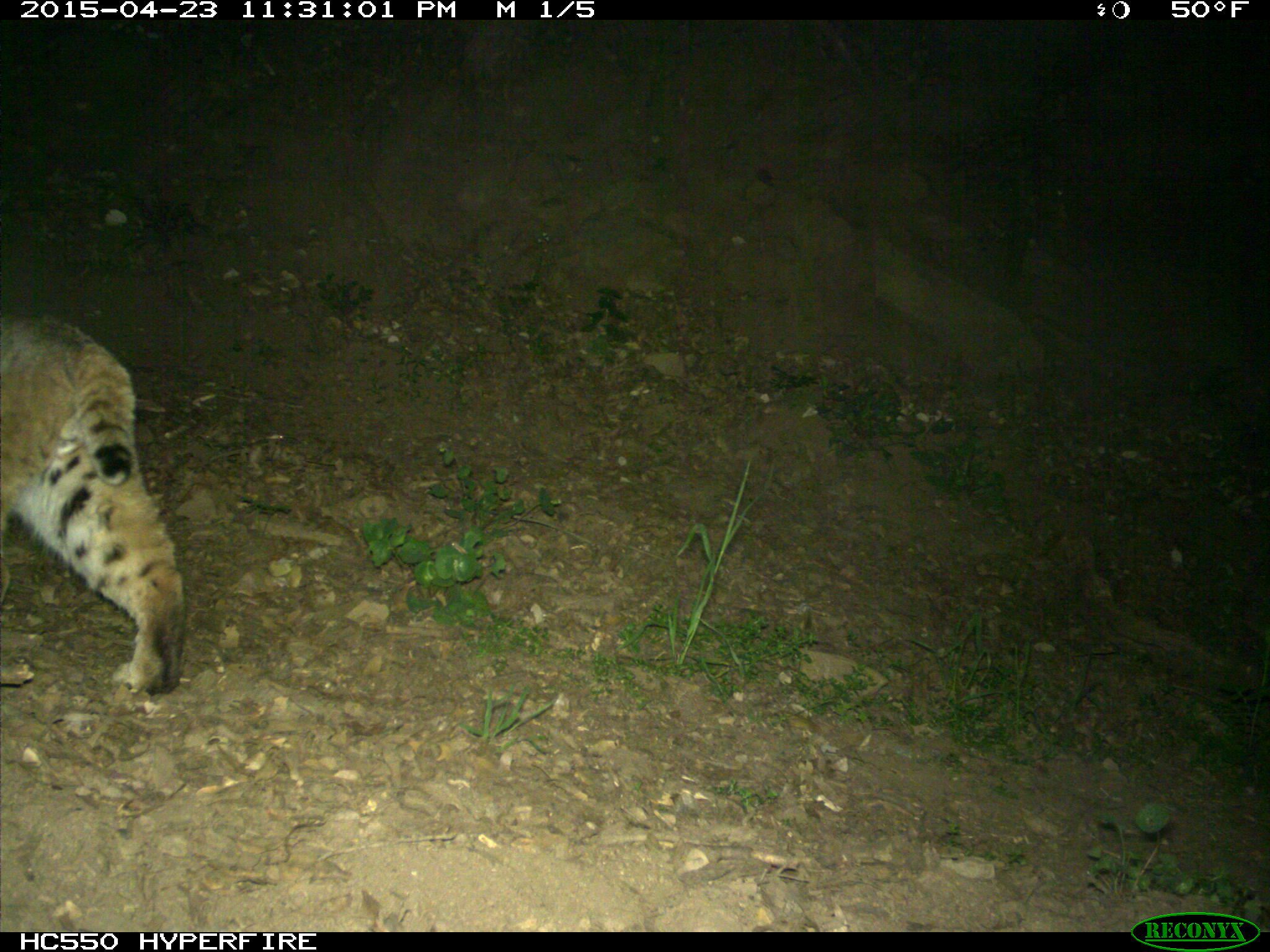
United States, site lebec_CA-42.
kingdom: Animalia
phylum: Chordata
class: Mammalia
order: Carnivora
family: Felidae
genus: Lynx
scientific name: Lynx rufus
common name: bobcat